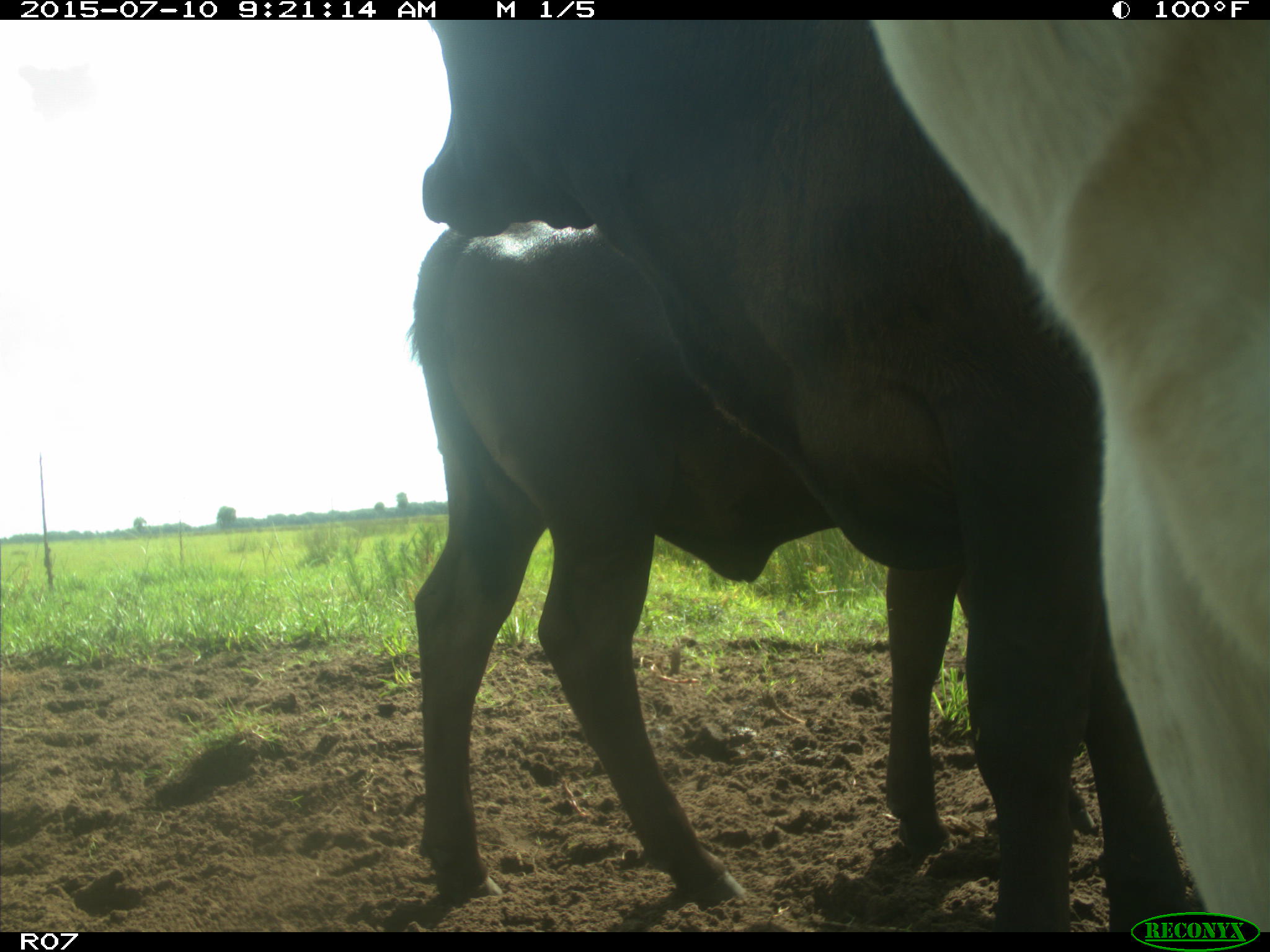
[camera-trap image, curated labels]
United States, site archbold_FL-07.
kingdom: Animalia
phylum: Chordata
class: Mammalia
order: Artiodactyla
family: Bovidae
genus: Bos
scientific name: Bos taurus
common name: domestic cow